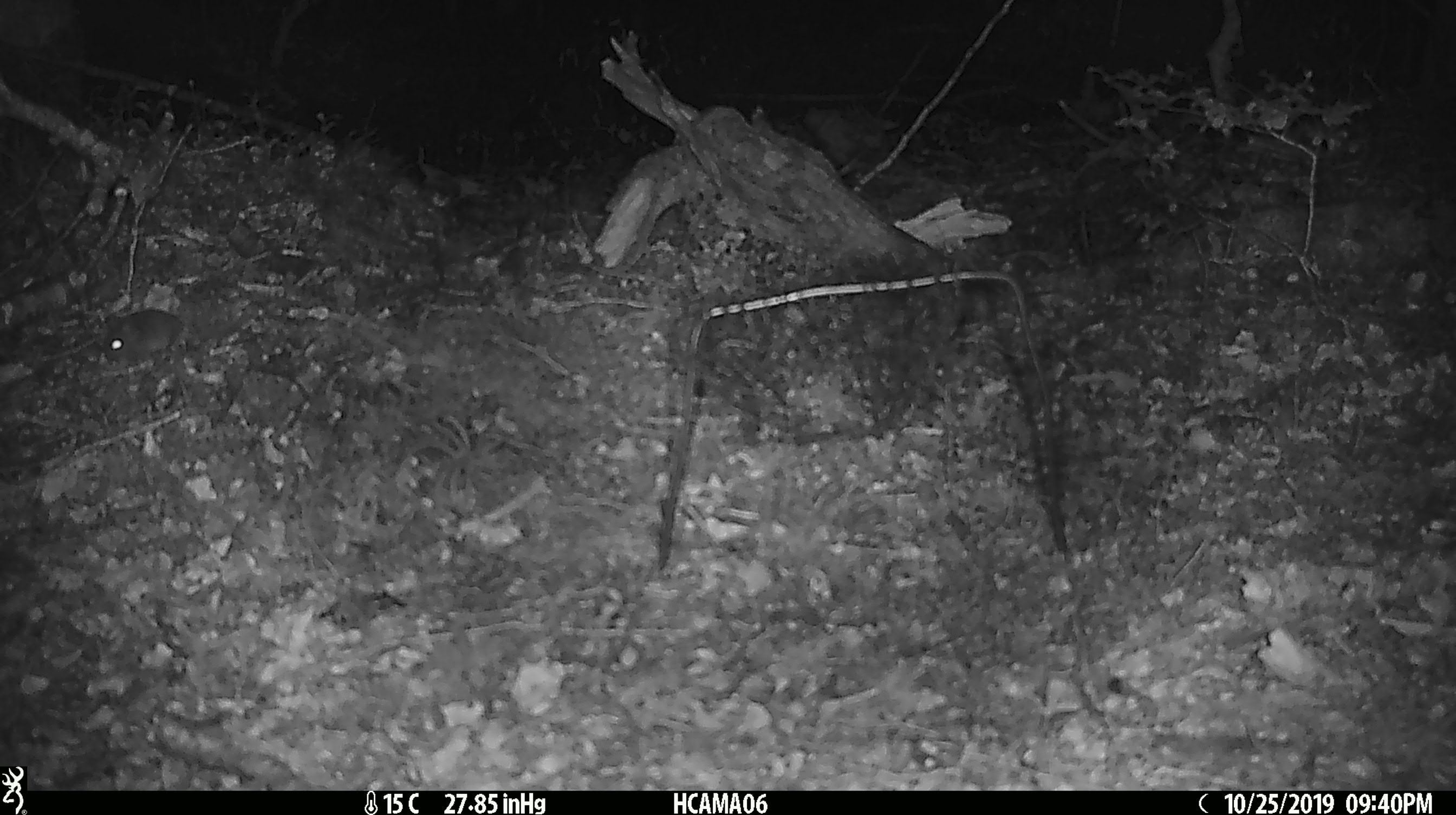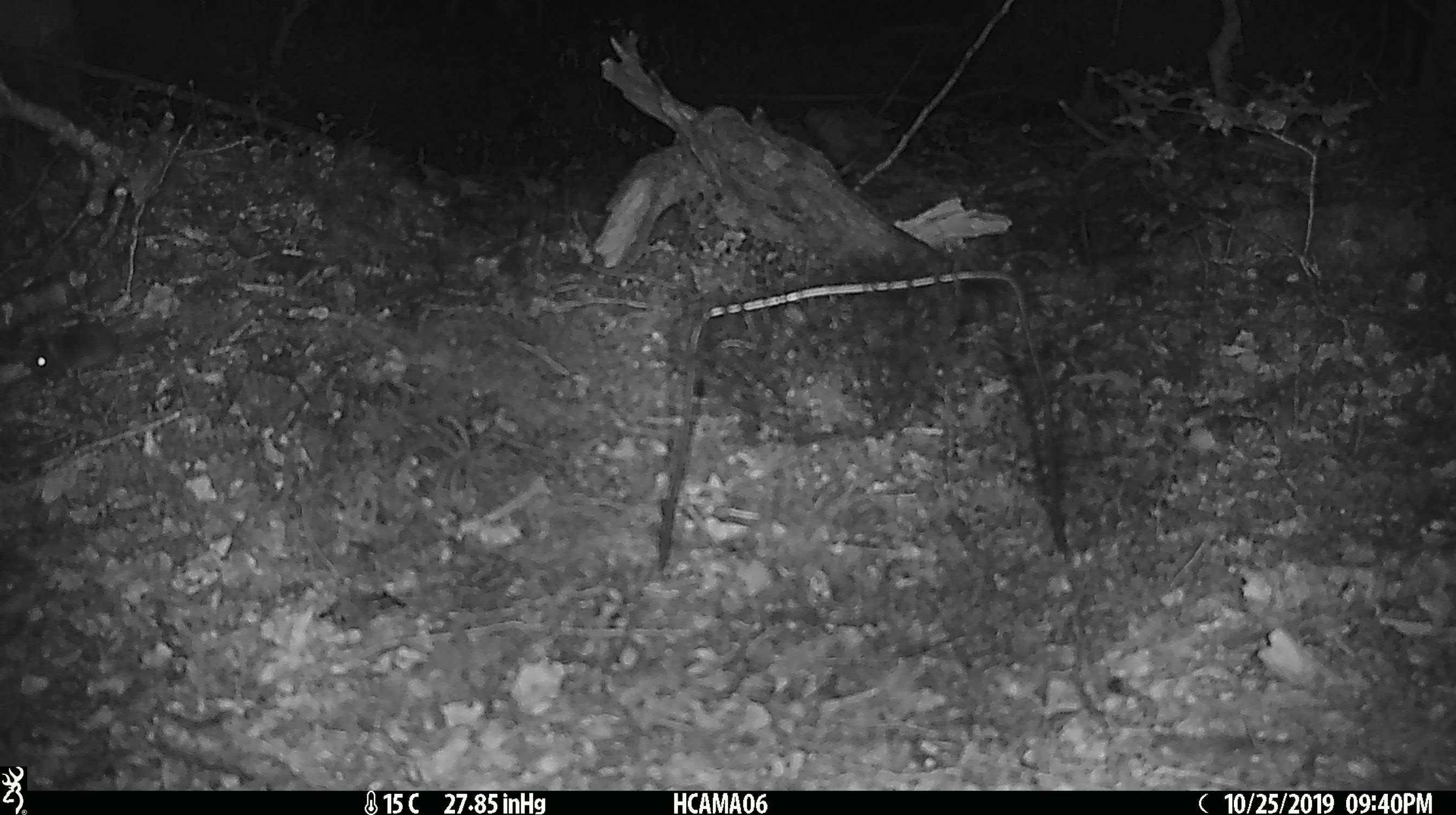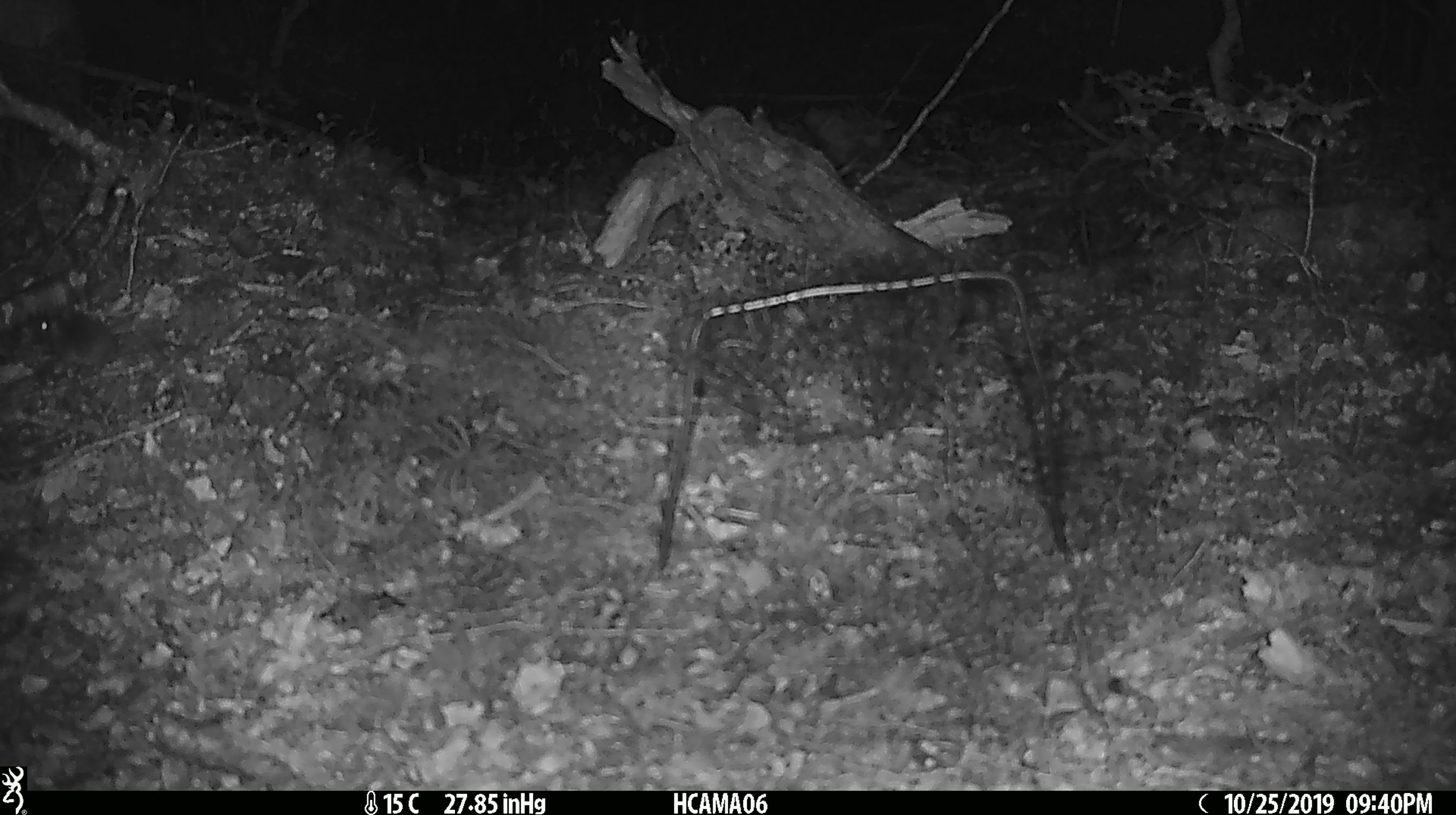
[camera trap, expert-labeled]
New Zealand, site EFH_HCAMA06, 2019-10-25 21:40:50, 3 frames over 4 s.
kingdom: Animalia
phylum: Chordata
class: Mammalia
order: Rodentia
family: Muridae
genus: Mus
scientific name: Mus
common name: mouse